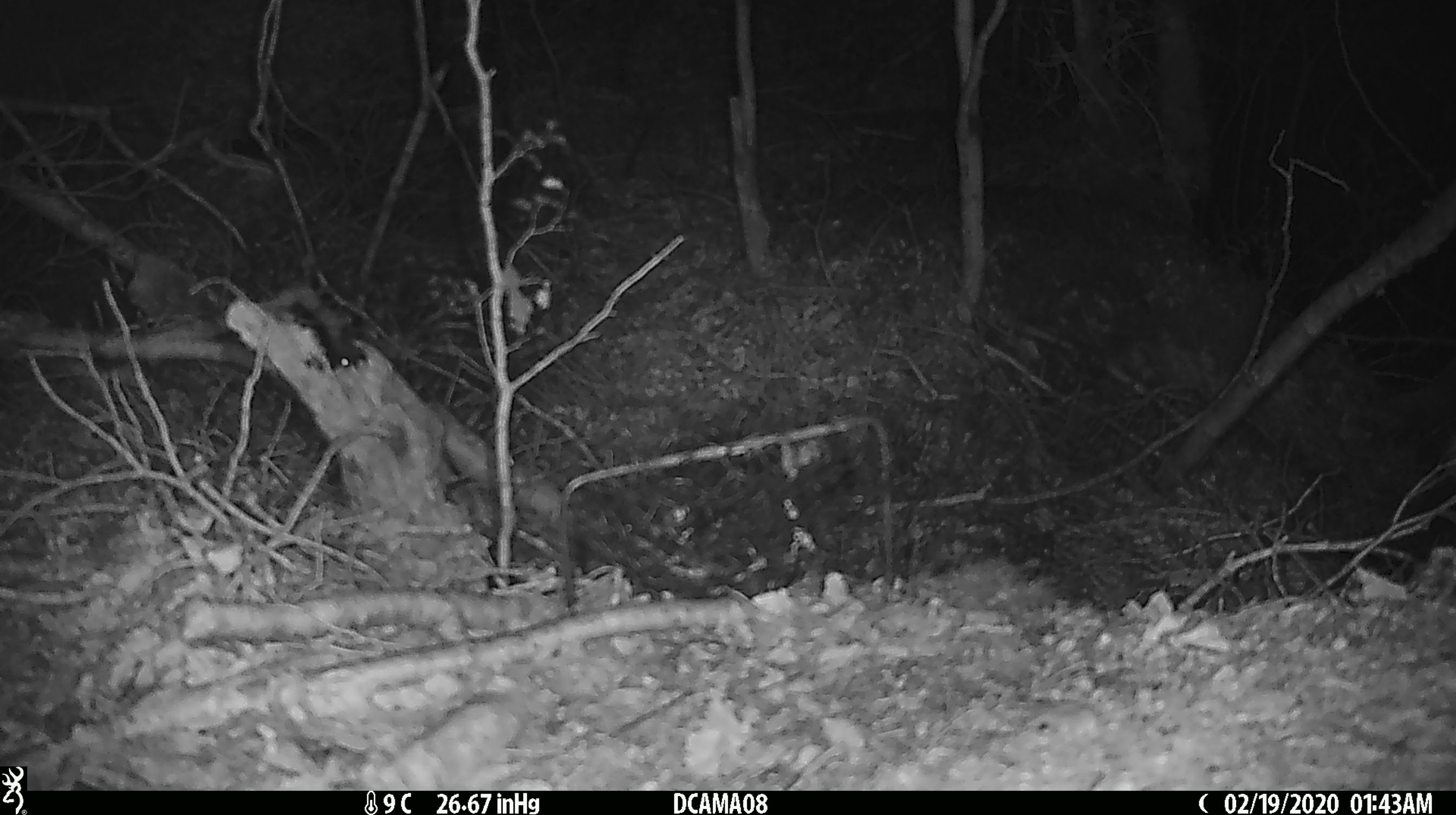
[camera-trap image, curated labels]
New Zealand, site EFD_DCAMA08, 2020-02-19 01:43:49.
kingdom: Animalia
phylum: Chordata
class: Mammalia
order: Rodentia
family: Muridae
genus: Mus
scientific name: Mus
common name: mouse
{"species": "mouse (Mus)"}